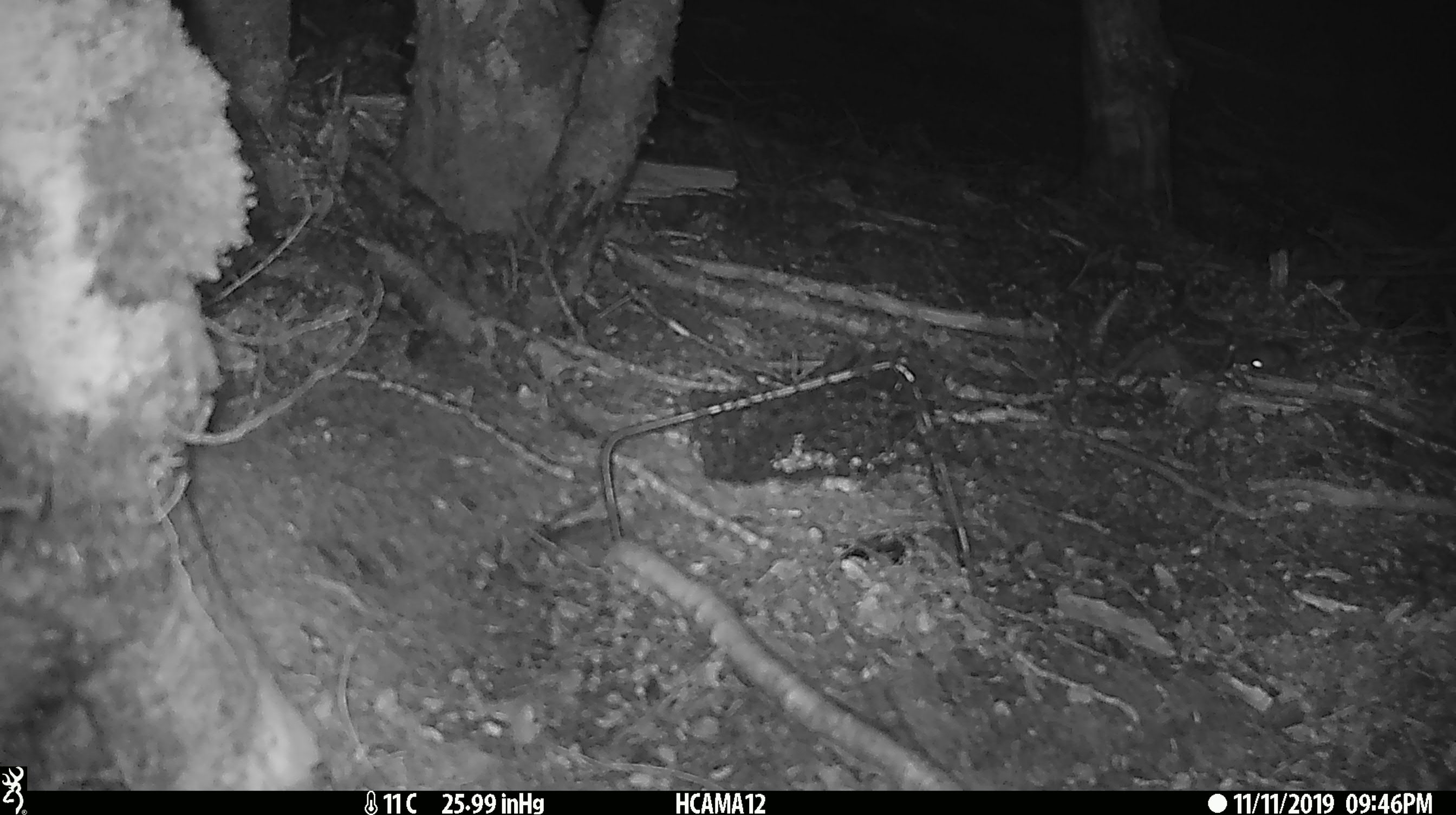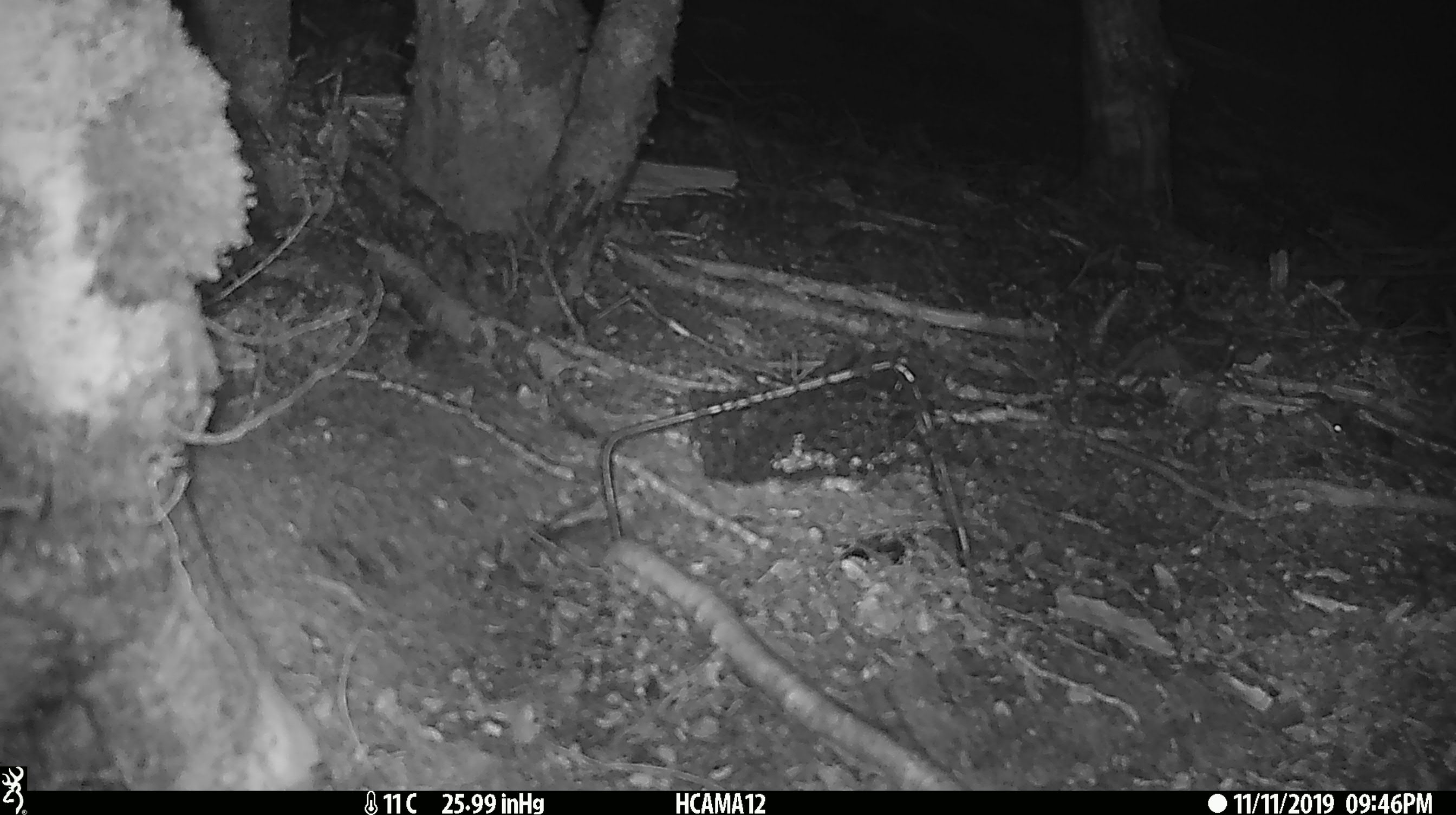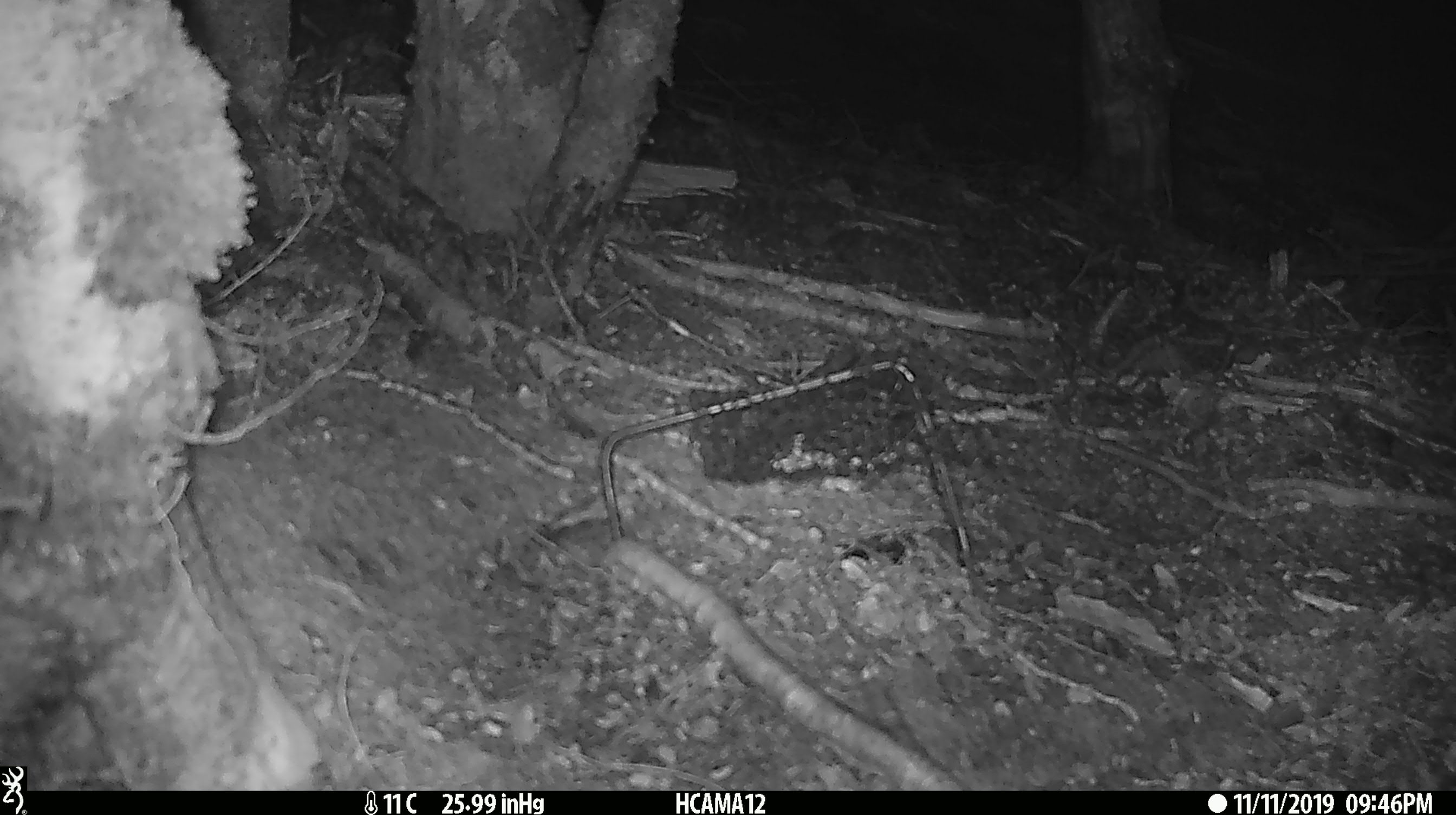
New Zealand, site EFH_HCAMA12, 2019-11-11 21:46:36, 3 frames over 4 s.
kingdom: Animalia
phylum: Chordata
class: Mammalia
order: Rodentia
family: Muridae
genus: Mus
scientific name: Mus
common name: mouse